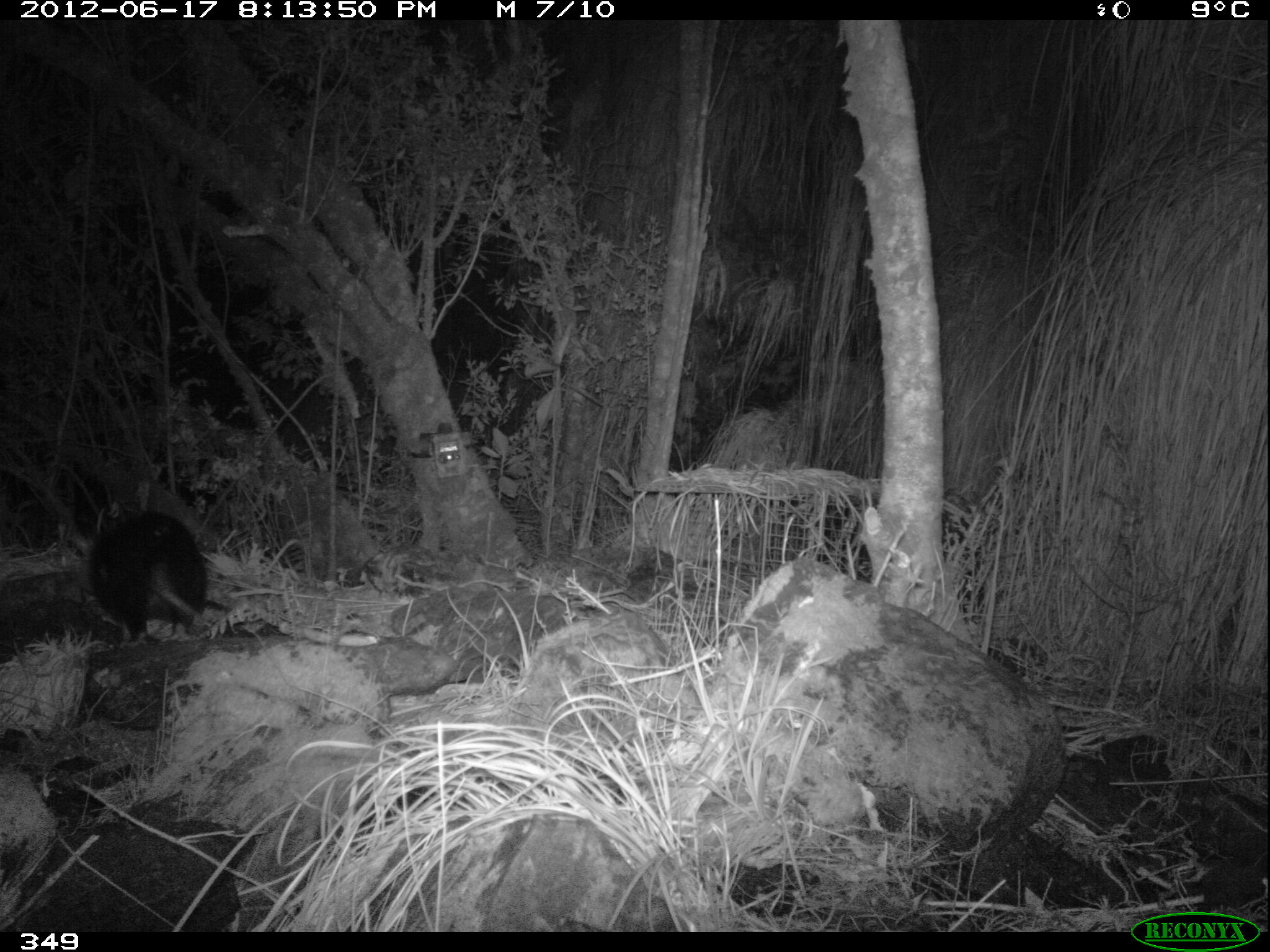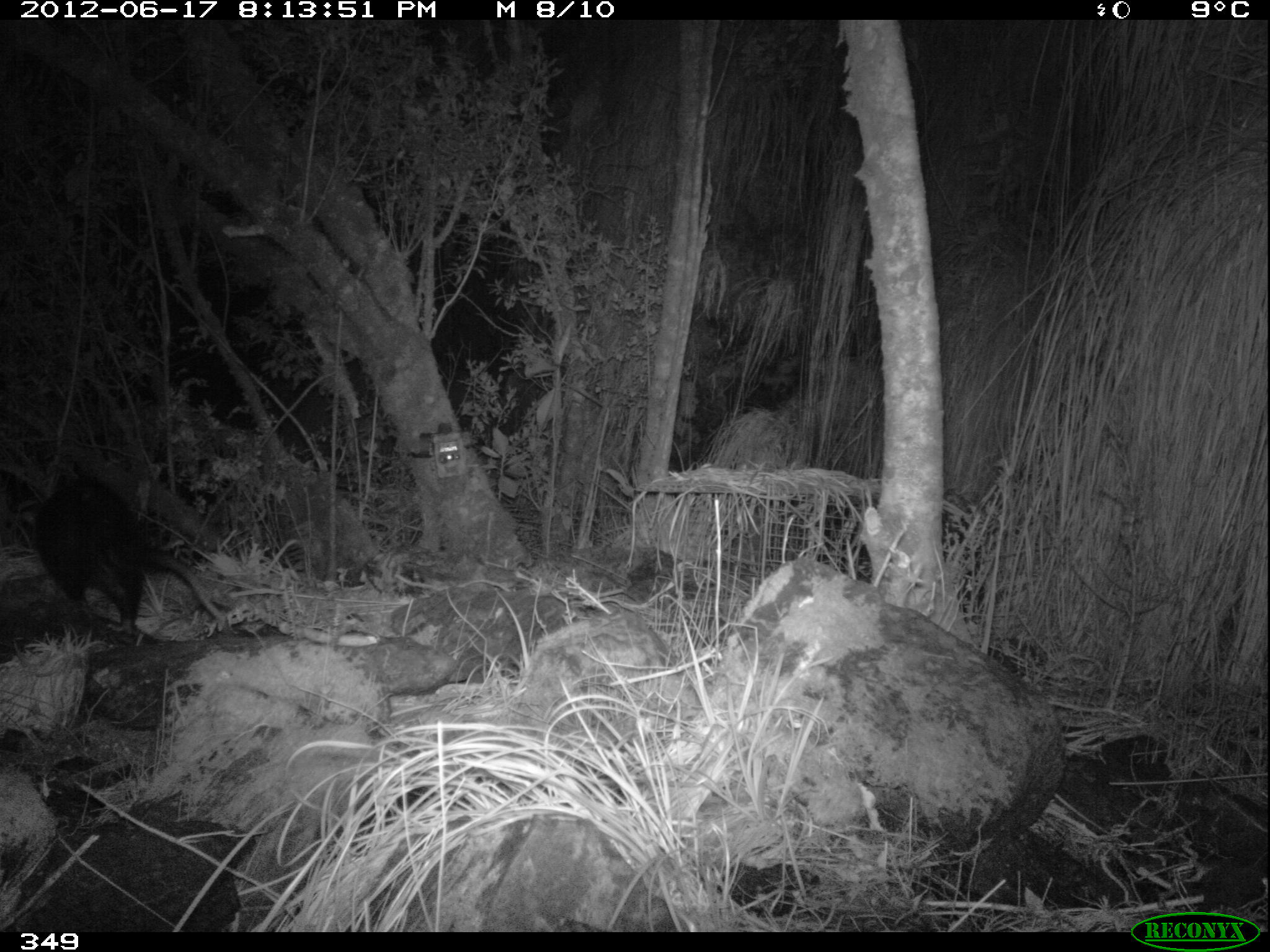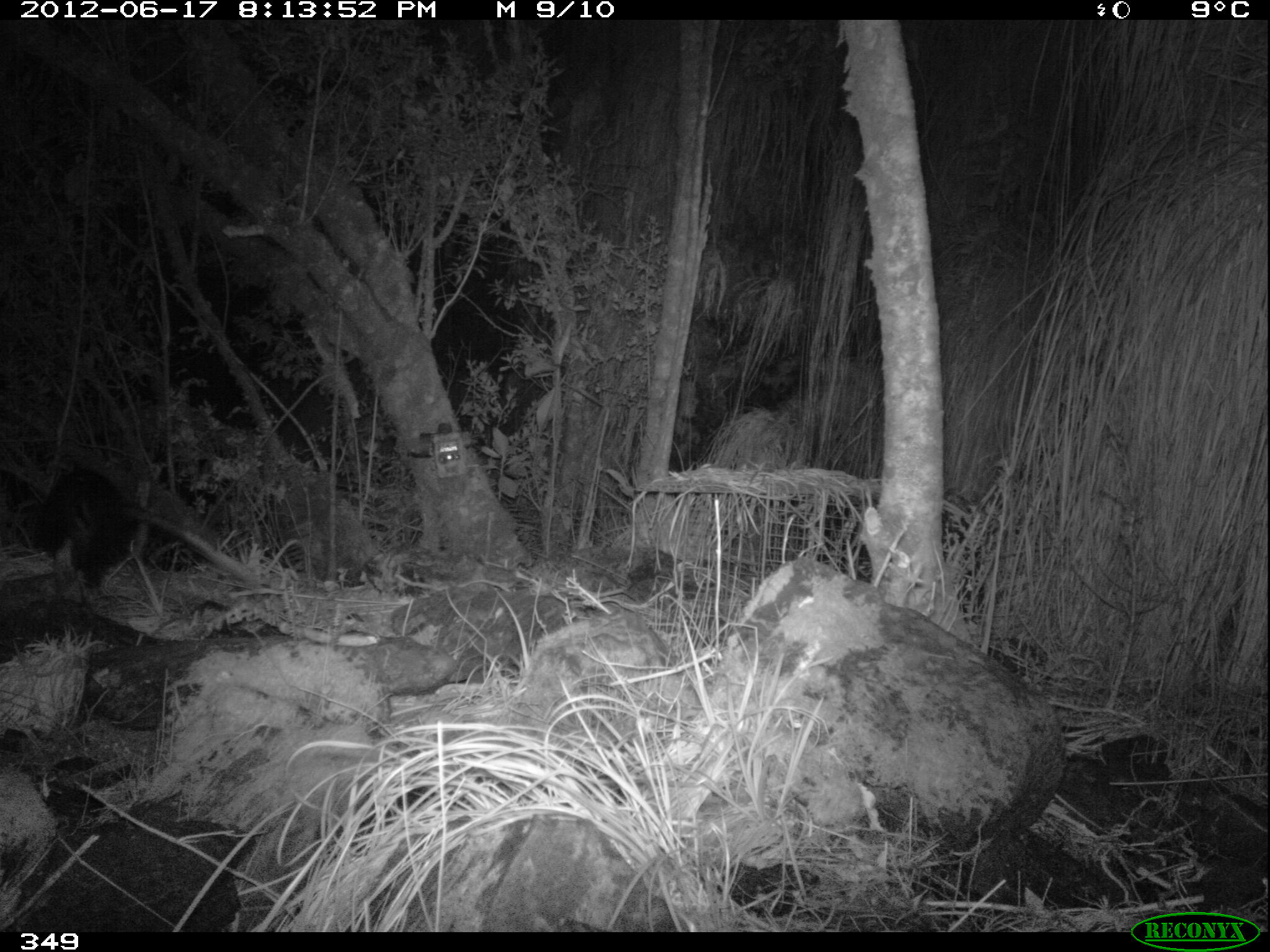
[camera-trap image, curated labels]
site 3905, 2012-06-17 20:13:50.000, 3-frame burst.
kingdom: Animalia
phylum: Chordata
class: Mammalia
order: Didelphimorphia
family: Didelphidae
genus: Didelphis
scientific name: Didelphis pernigra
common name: andean white-eared opossum